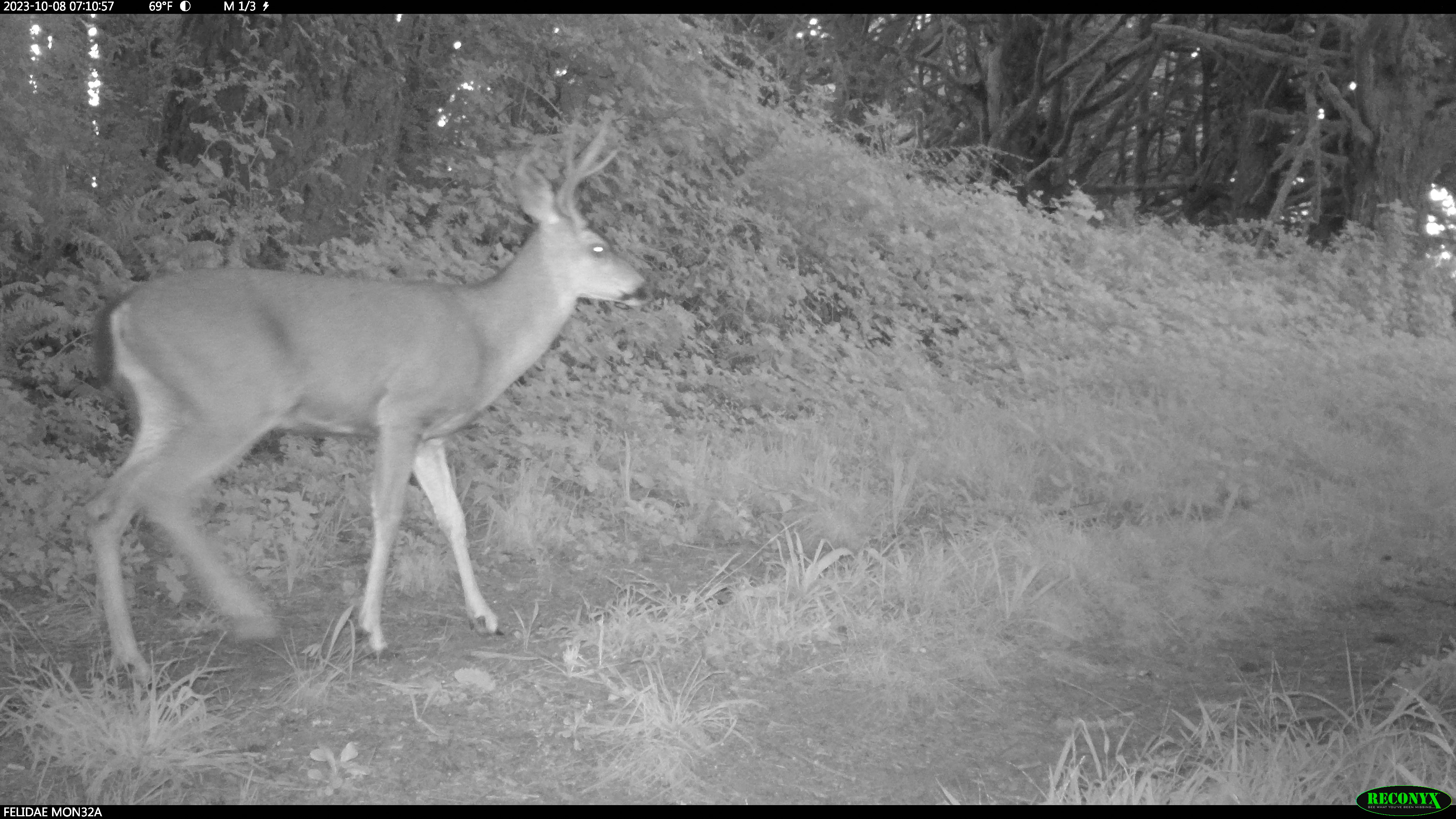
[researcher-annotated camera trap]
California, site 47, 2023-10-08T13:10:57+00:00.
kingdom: Animalia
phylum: Chordata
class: Mammalia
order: Artiodactyla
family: Cervidae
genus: Odocoileus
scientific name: Odocoileus hemionus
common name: mule deer